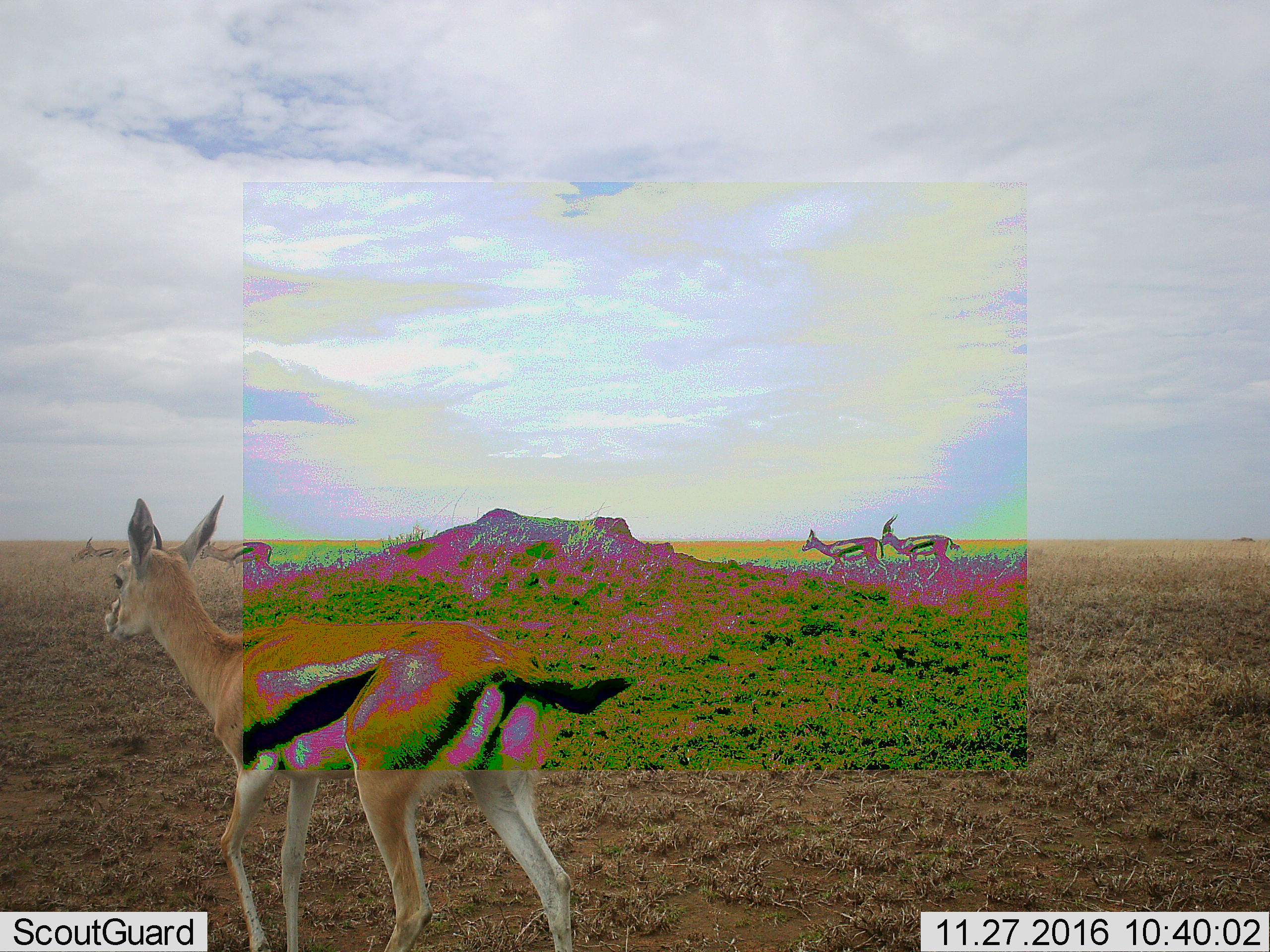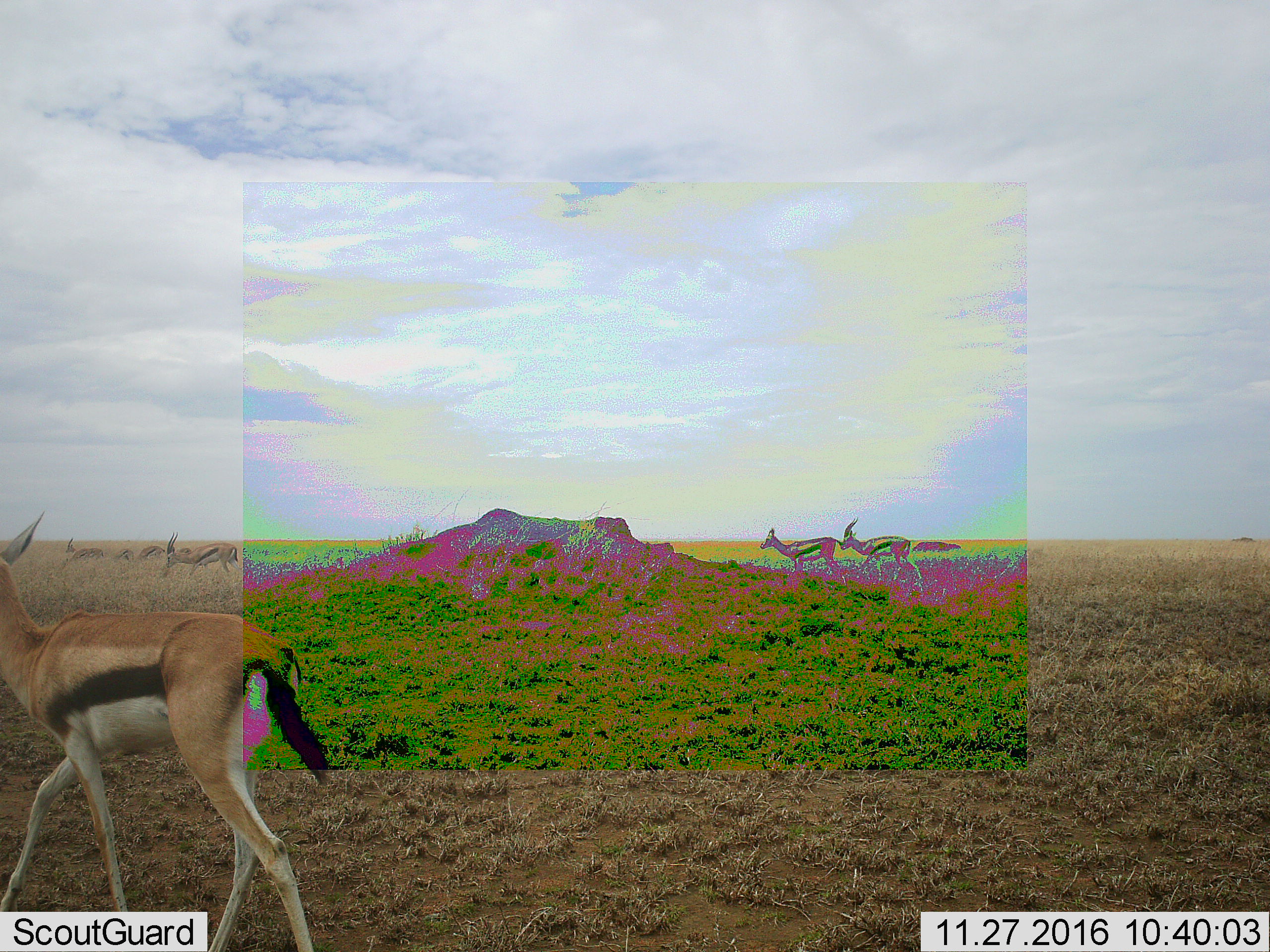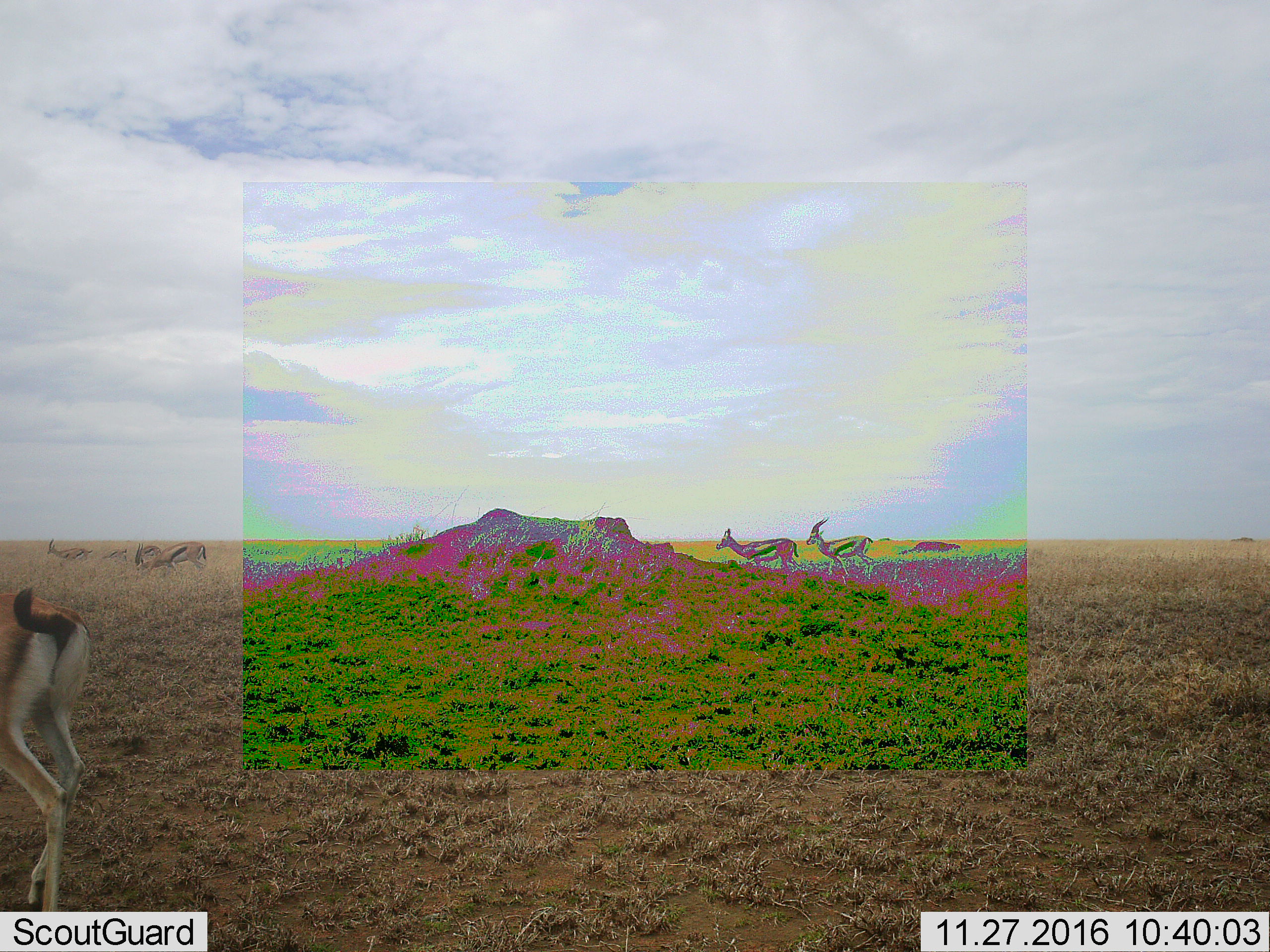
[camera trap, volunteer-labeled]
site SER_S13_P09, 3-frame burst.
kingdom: Animalia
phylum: Chordata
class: Mammalia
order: Artiodactyla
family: Bovidae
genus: Eudorcas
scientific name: Eudorcas thomsonii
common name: thomson's gazelle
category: gazellethomsons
Gazellethomsons (thomson's gazelle) (Eudorcas thomsonii), count 7. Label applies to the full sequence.